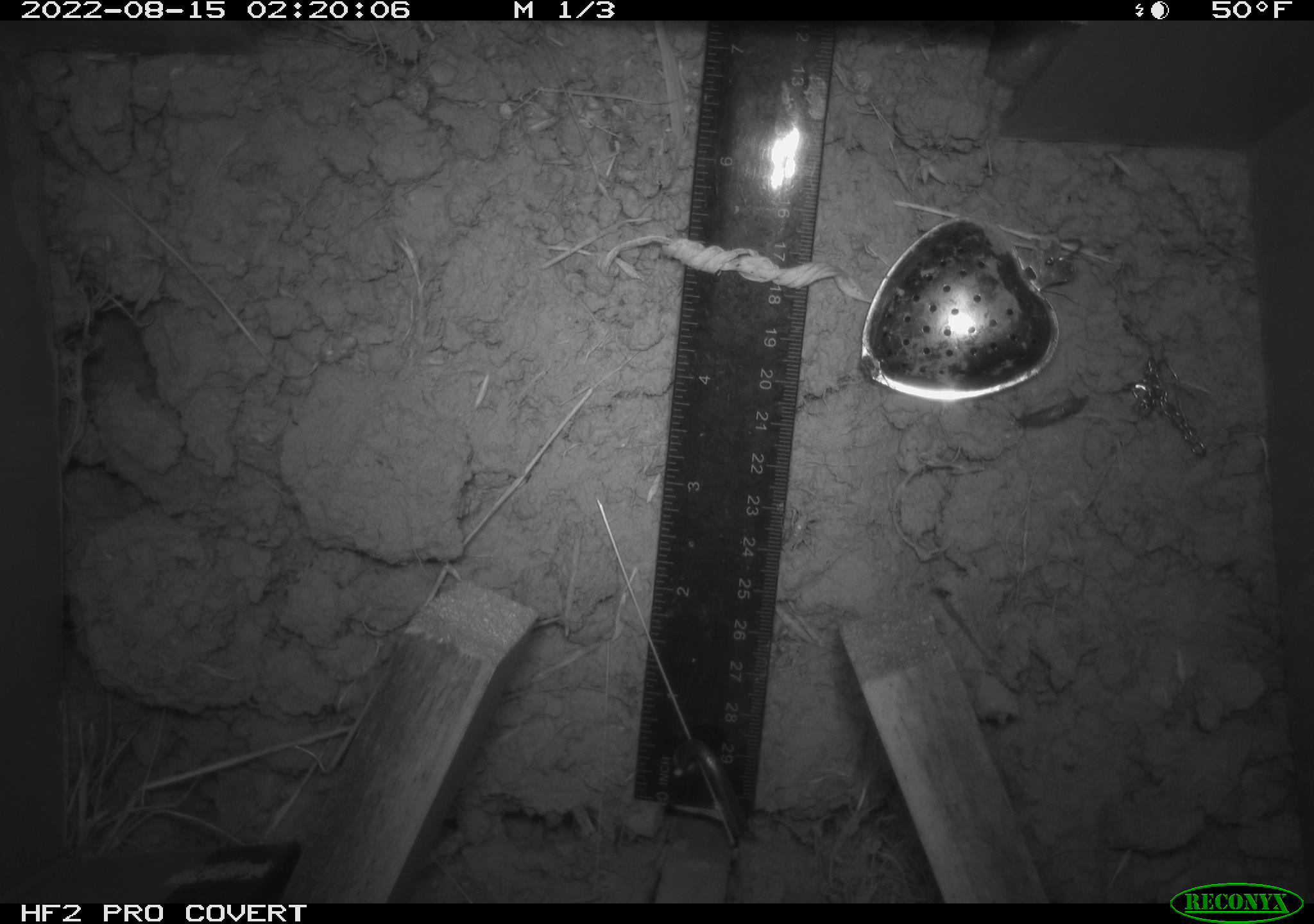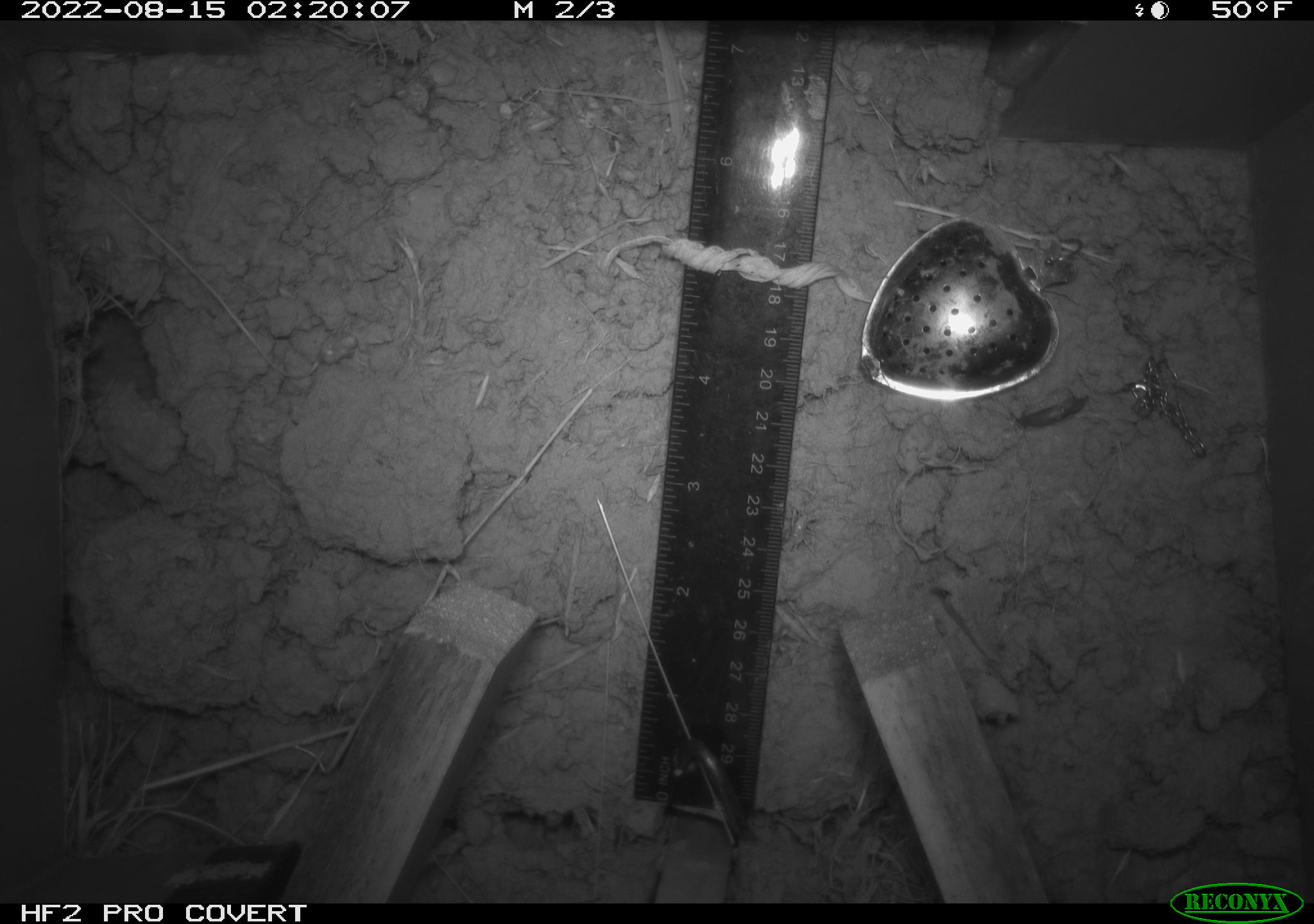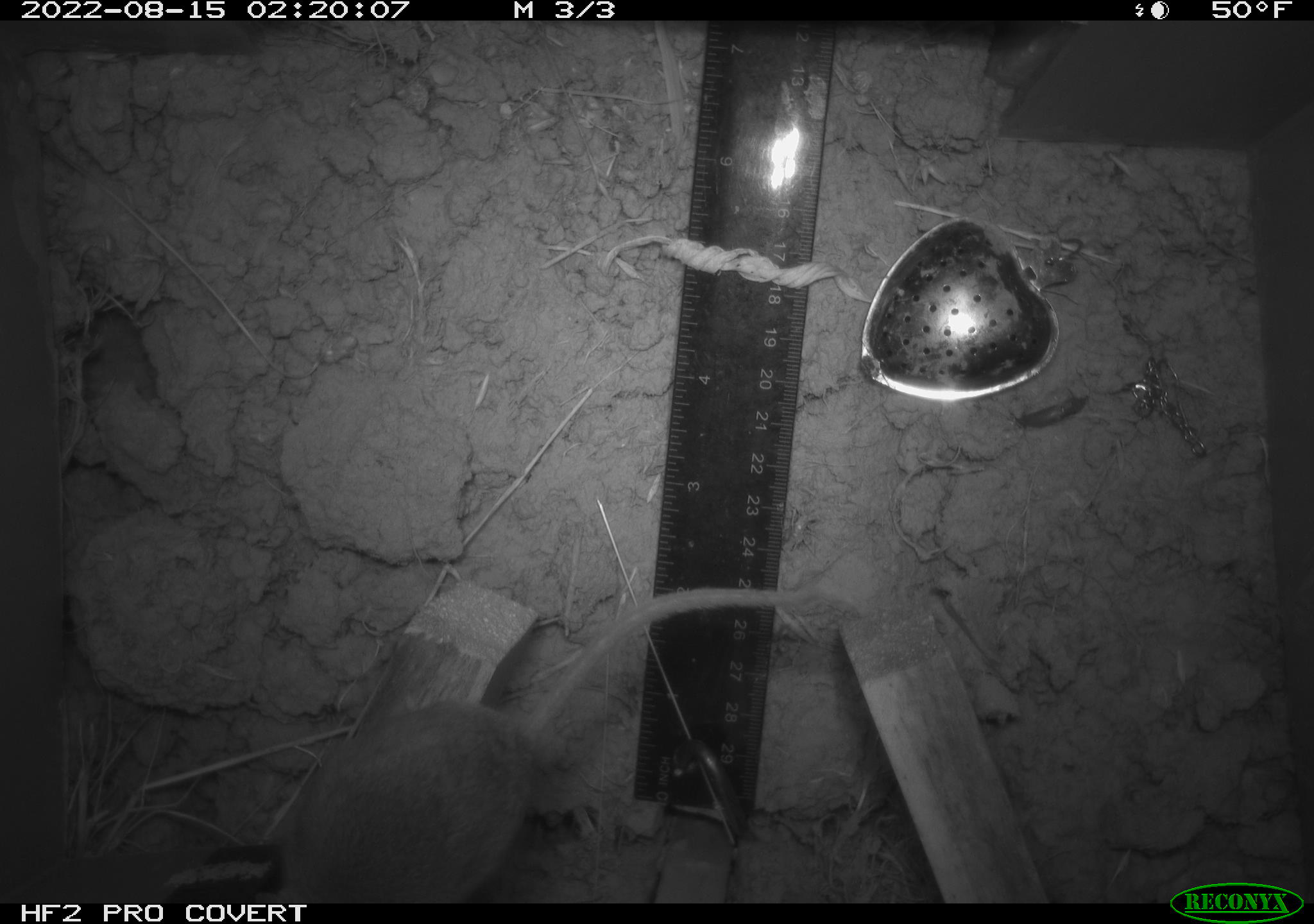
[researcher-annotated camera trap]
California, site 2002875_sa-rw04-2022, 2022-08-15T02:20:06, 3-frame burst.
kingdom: Animalia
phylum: Chordata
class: Mammalia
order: Rodentia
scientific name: Rodentia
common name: mouse species